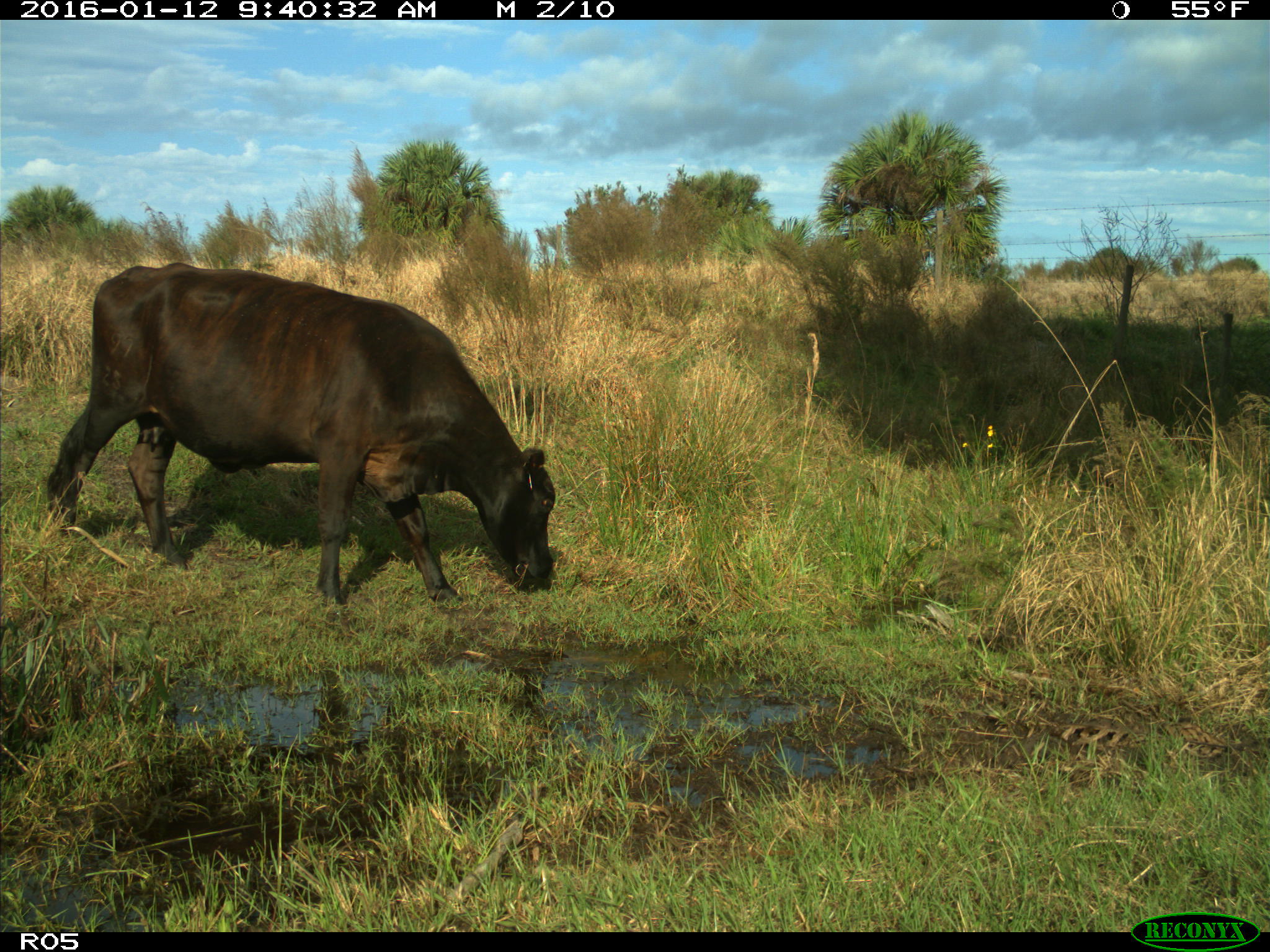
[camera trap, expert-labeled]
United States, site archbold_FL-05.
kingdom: Animalia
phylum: Chordata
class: Mammalia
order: Artiodactyla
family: Bovidae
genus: Bos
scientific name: Bos taurus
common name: domestic cow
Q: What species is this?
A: Bos taurus (domestic cow).